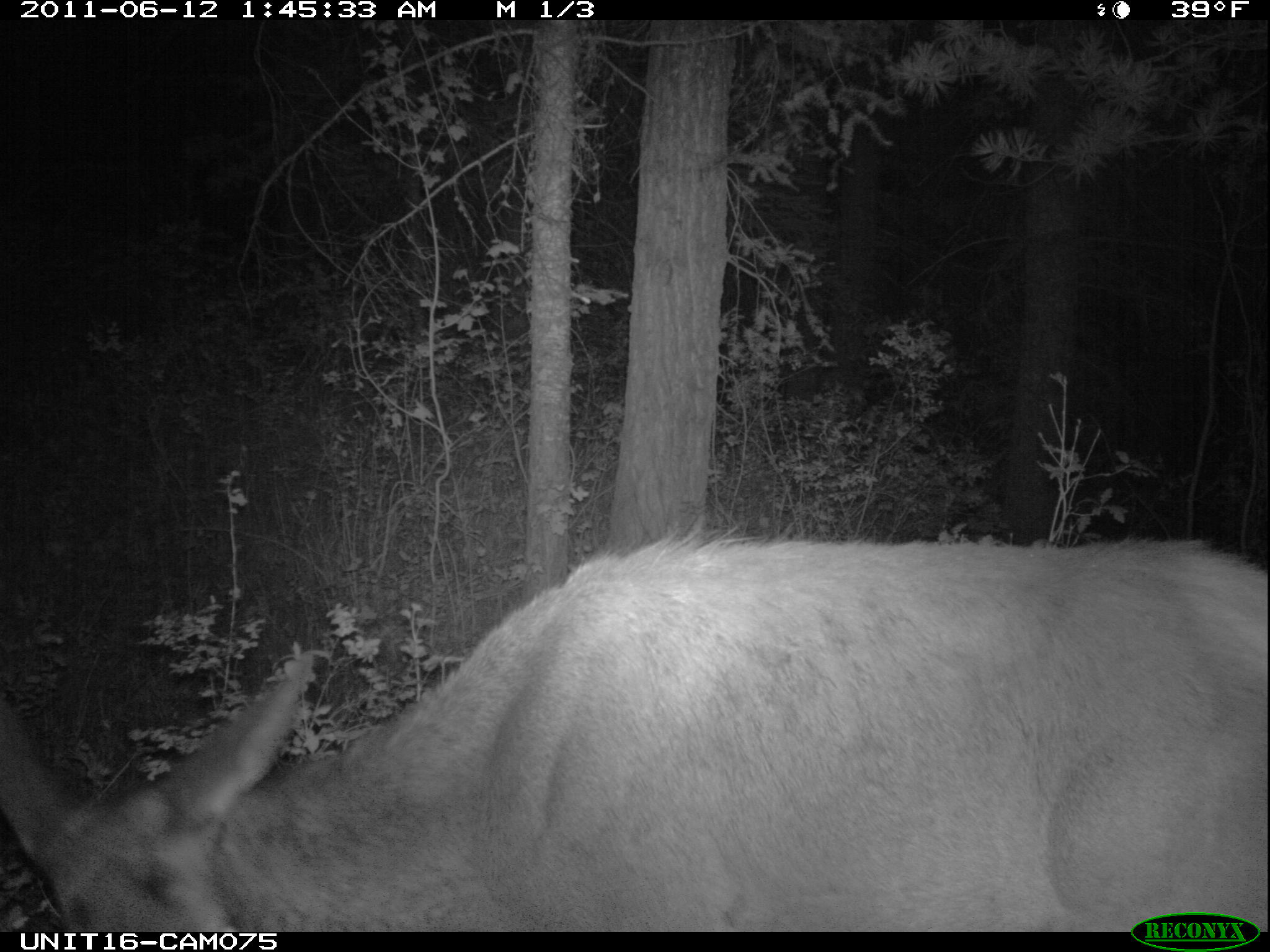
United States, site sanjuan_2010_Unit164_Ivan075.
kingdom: Animalia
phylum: Chordata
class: Mammalia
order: Artiodactyla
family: Cervidae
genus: Cervus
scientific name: Cervus elaphus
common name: red deer